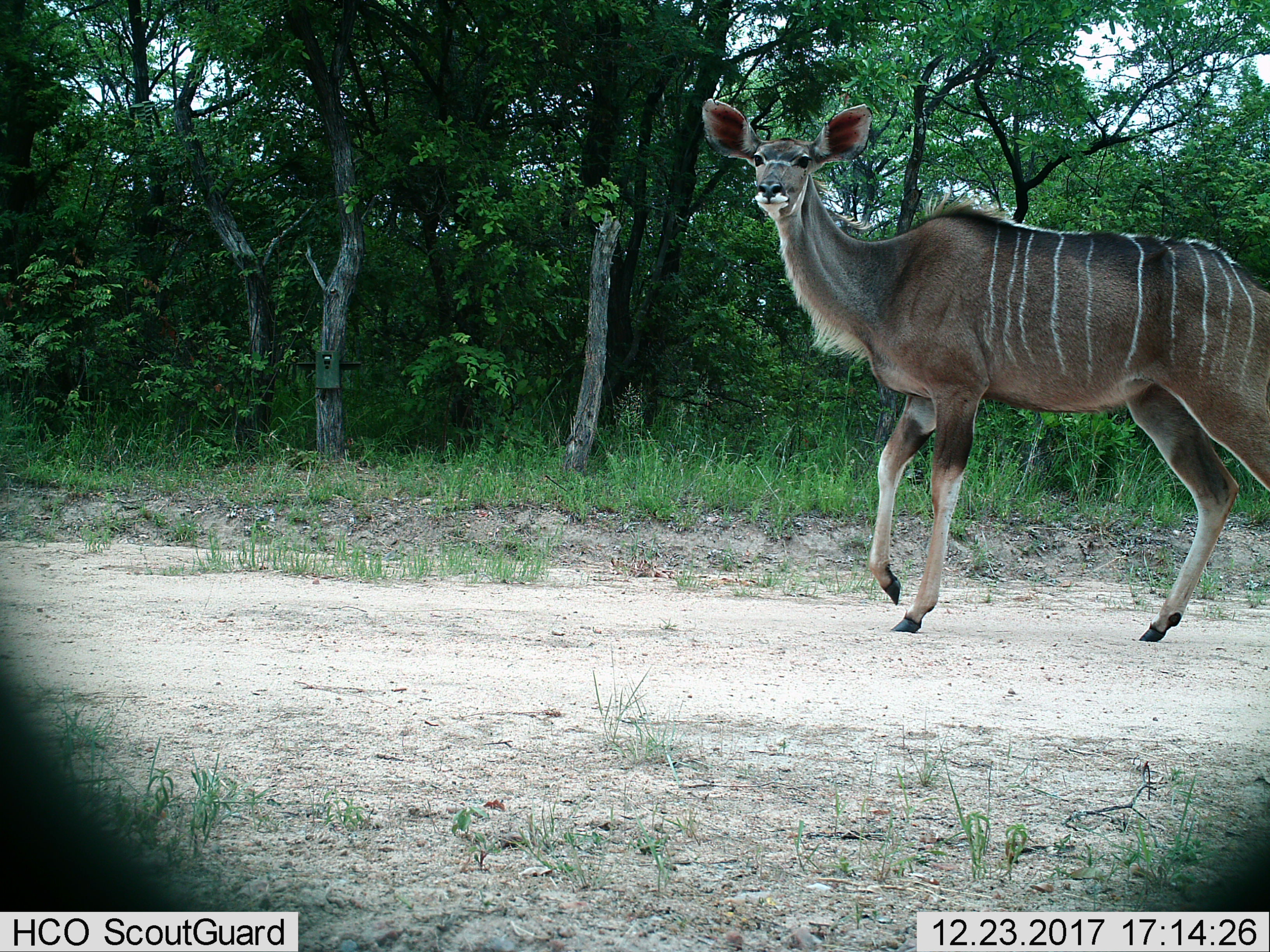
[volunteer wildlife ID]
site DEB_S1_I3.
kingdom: Animalia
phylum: Chordata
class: Mammalia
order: Artiodactyla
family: Bovidae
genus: Tragelaphus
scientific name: Tragelaphus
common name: kudu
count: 1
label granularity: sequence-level